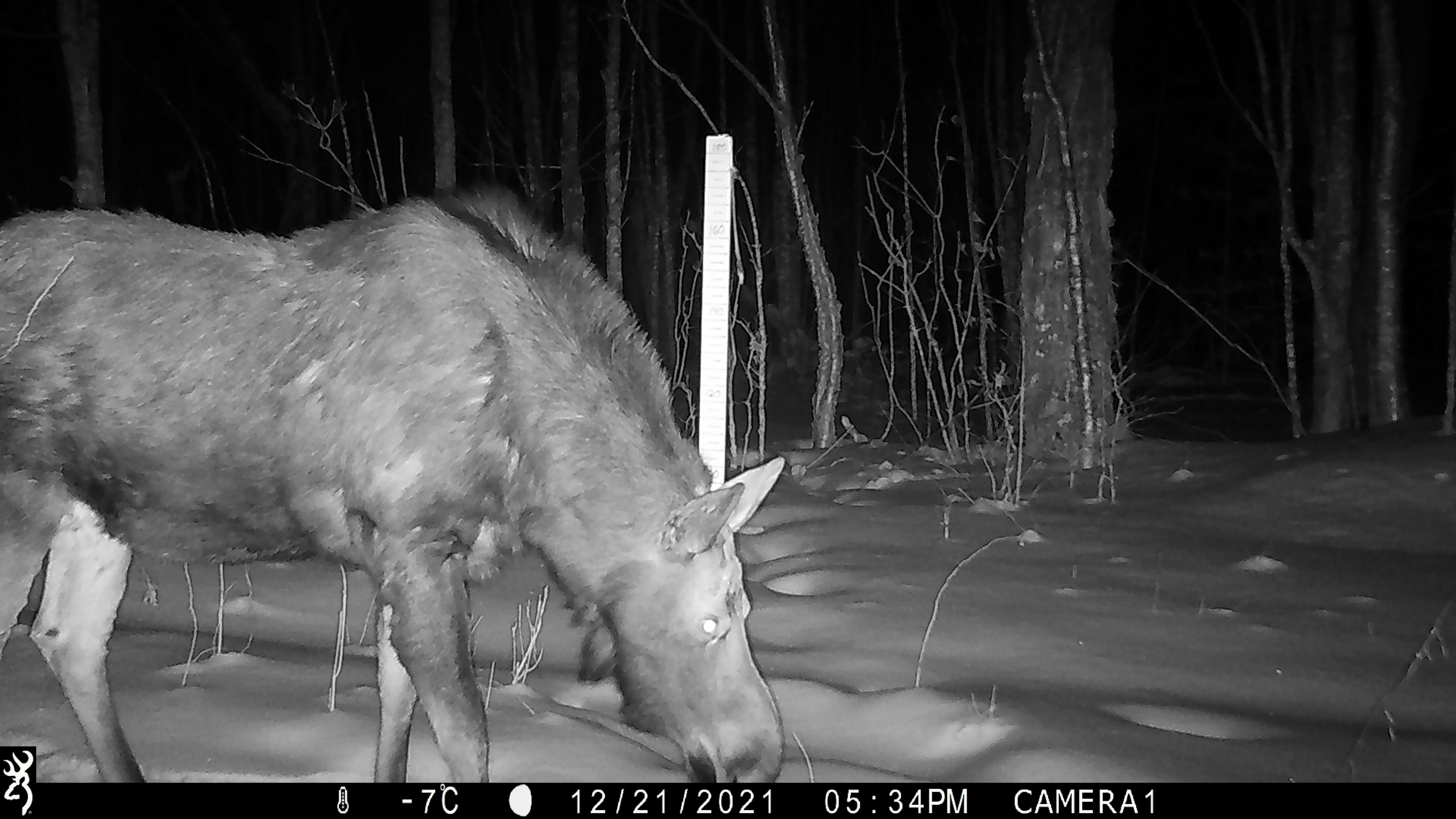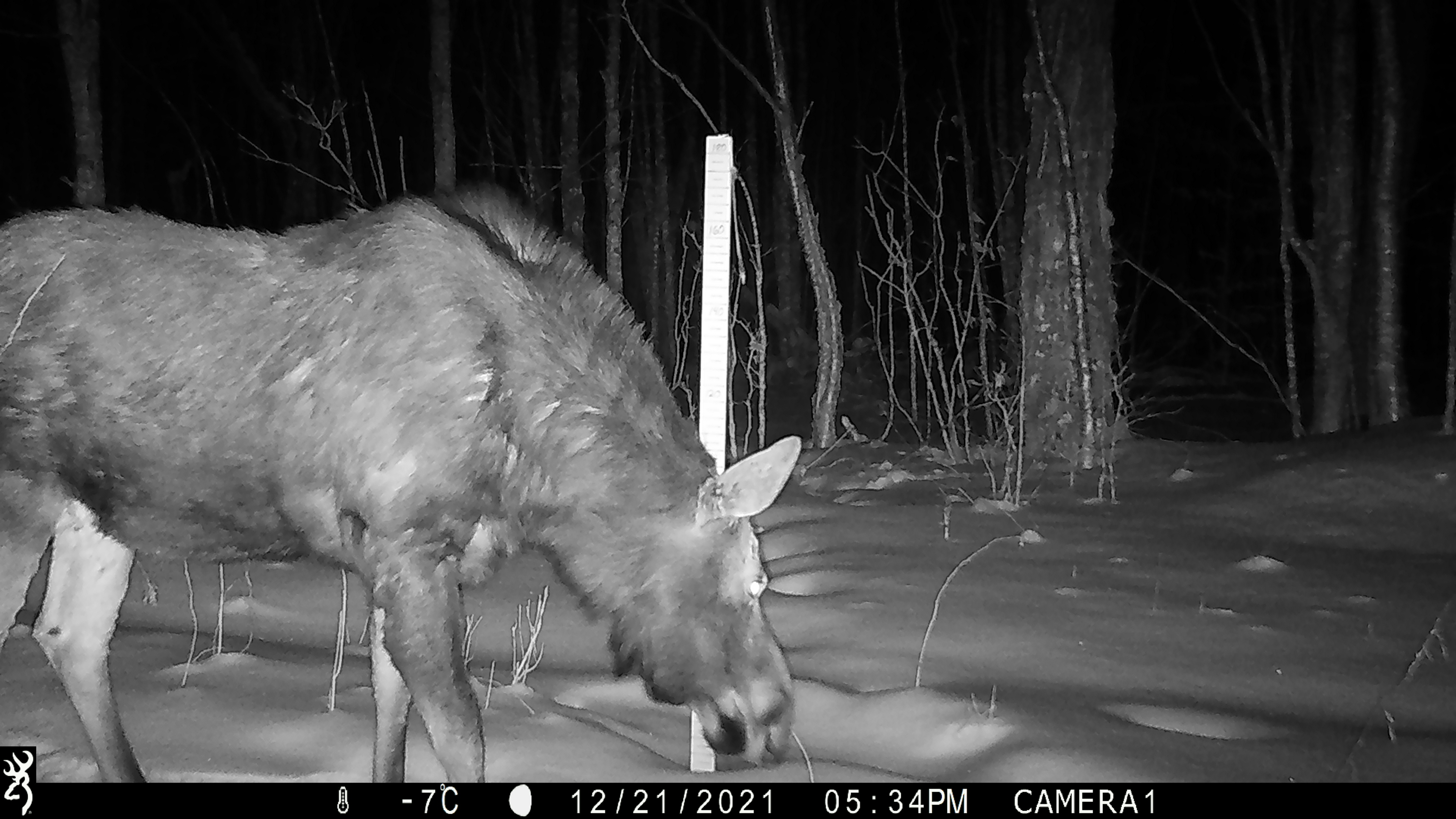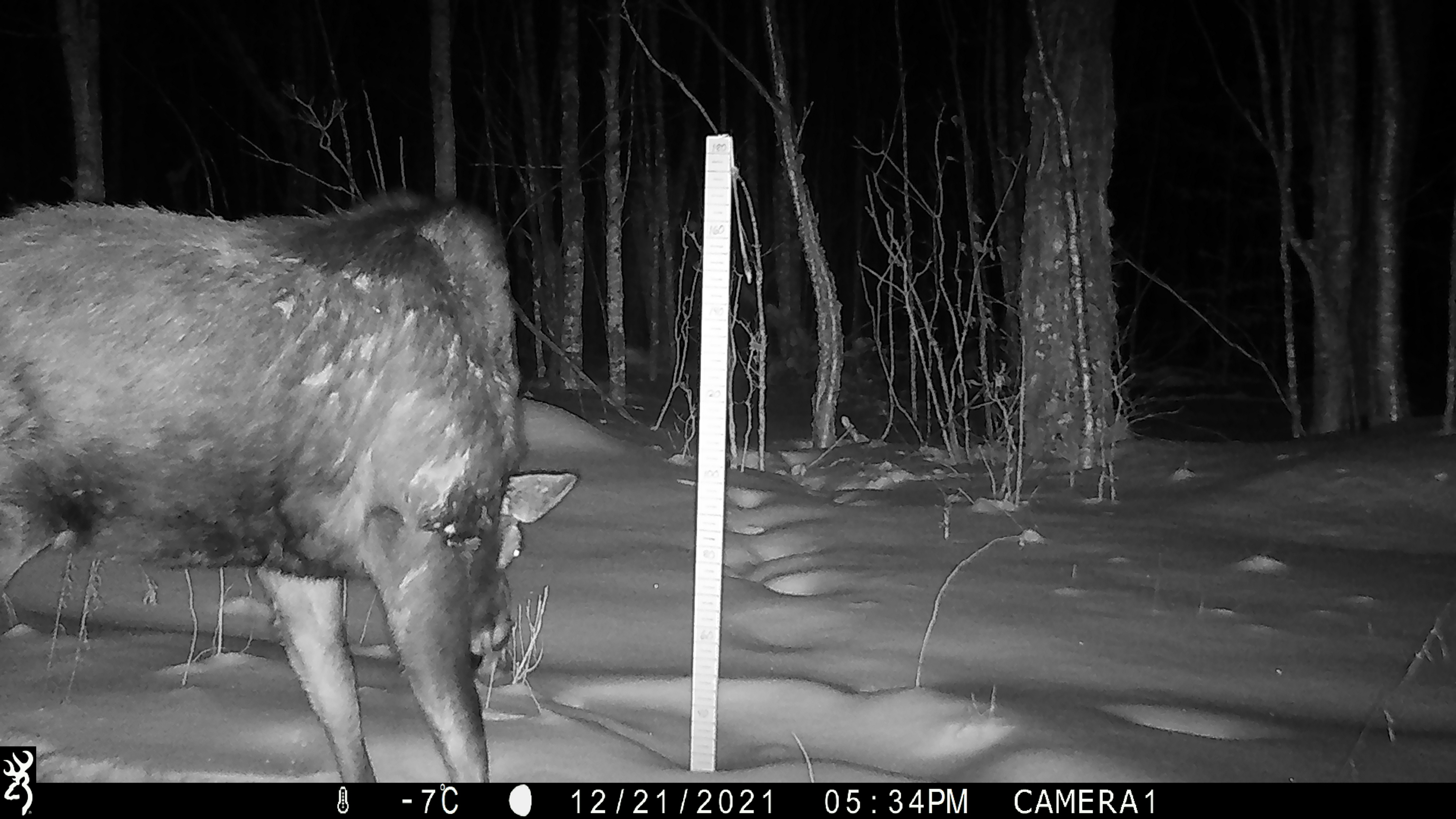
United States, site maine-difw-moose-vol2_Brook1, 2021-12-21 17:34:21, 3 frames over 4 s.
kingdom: Animalia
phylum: Chordata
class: Mammalia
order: Artiodactyla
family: Cervidae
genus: Alces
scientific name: Alces alces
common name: moose